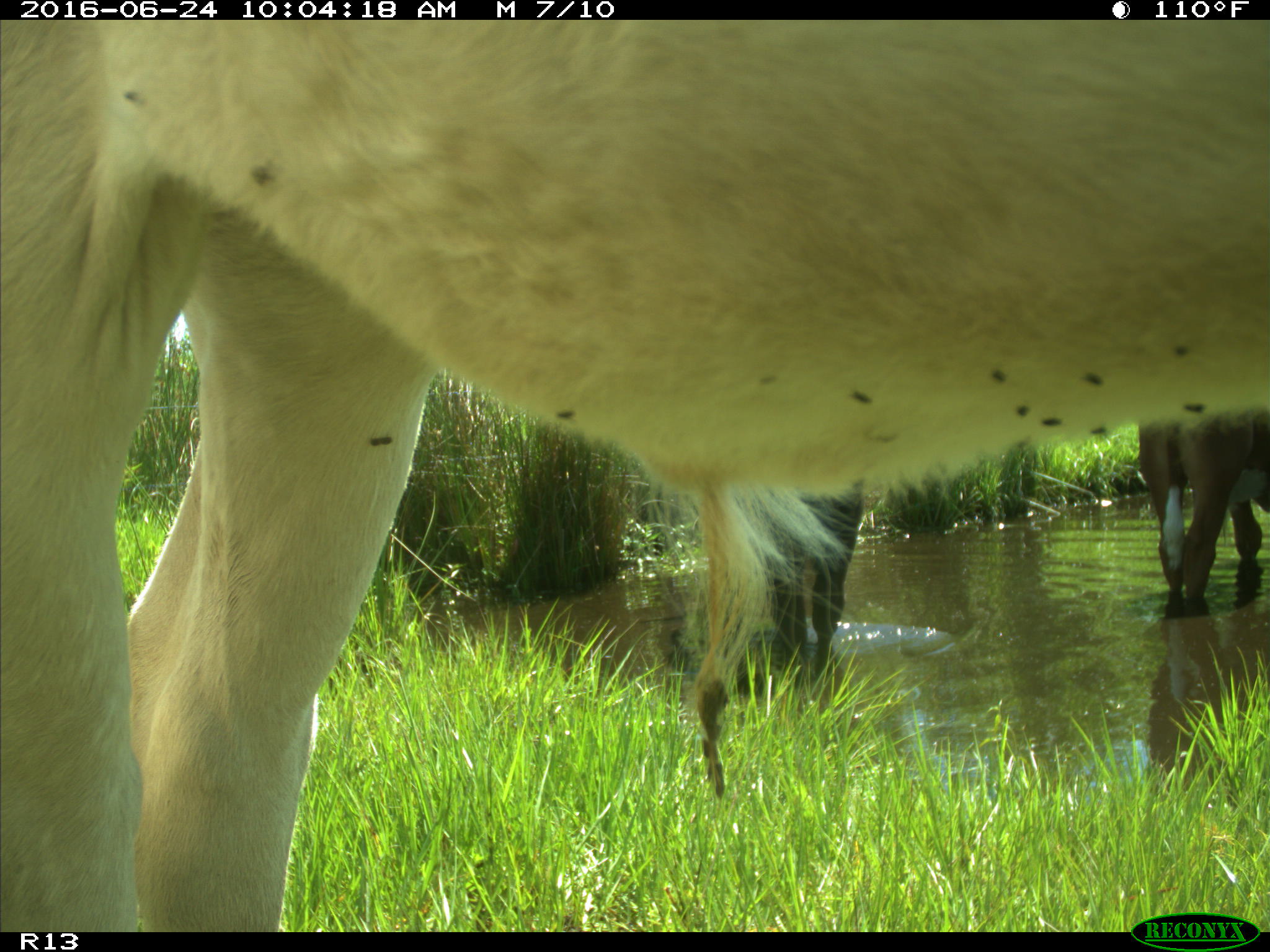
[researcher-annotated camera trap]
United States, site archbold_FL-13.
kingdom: Animalia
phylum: Chordata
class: Mammalia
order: Artiodactyla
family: Bovidae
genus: Bos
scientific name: Bos taurus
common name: domestic cow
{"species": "Bos taurus (domestic cow)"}